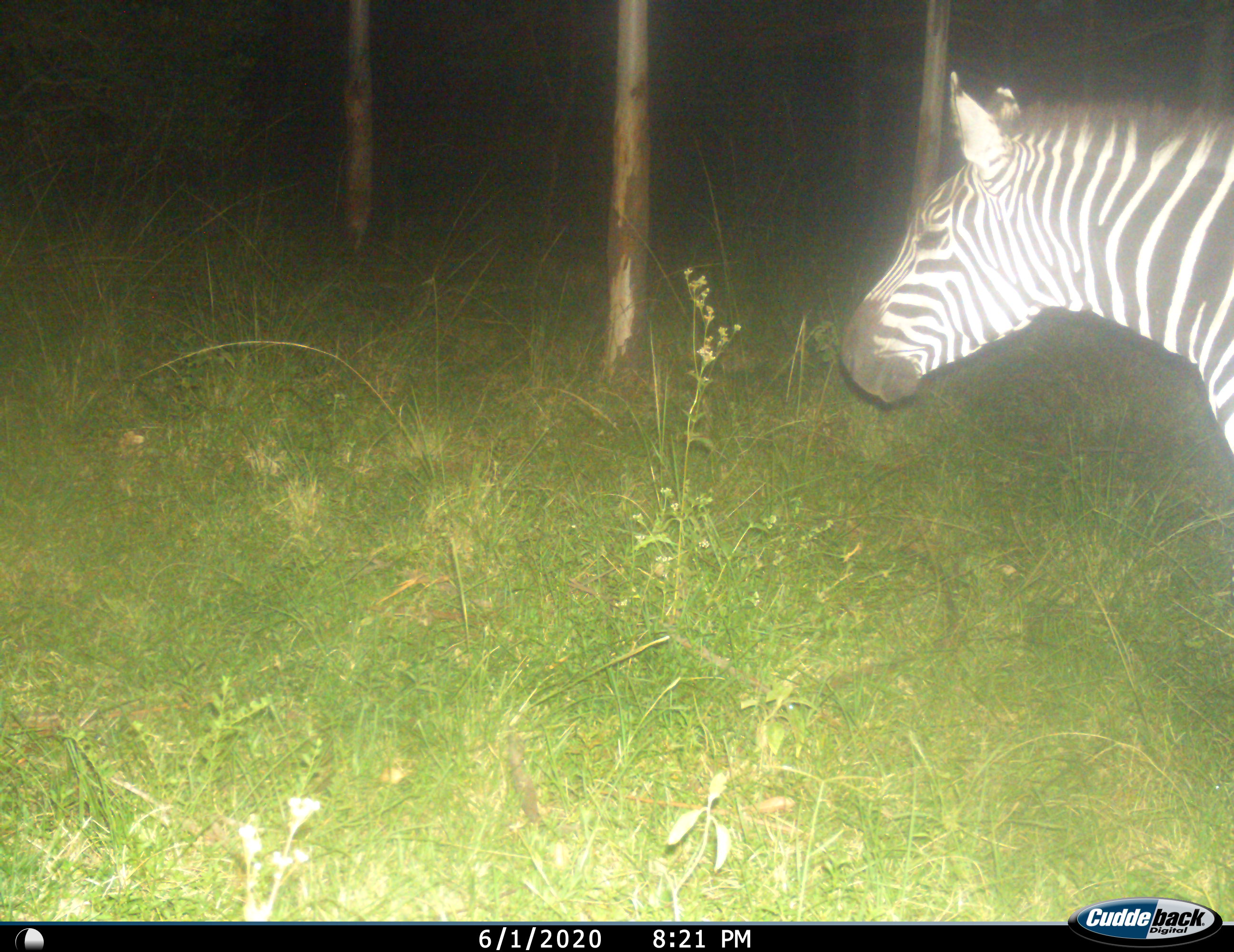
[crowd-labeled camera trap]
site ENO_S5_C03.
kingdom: Animalia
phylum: Chordata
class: Mammalia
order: Perissodactyla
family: Equidae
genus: Equus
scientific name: Equus quagga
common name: plains zebra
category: zebraplains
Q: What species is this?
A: Zebraplains (plains zebra) (Equus quagga).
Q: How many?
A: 1.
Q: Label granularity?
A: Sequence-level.